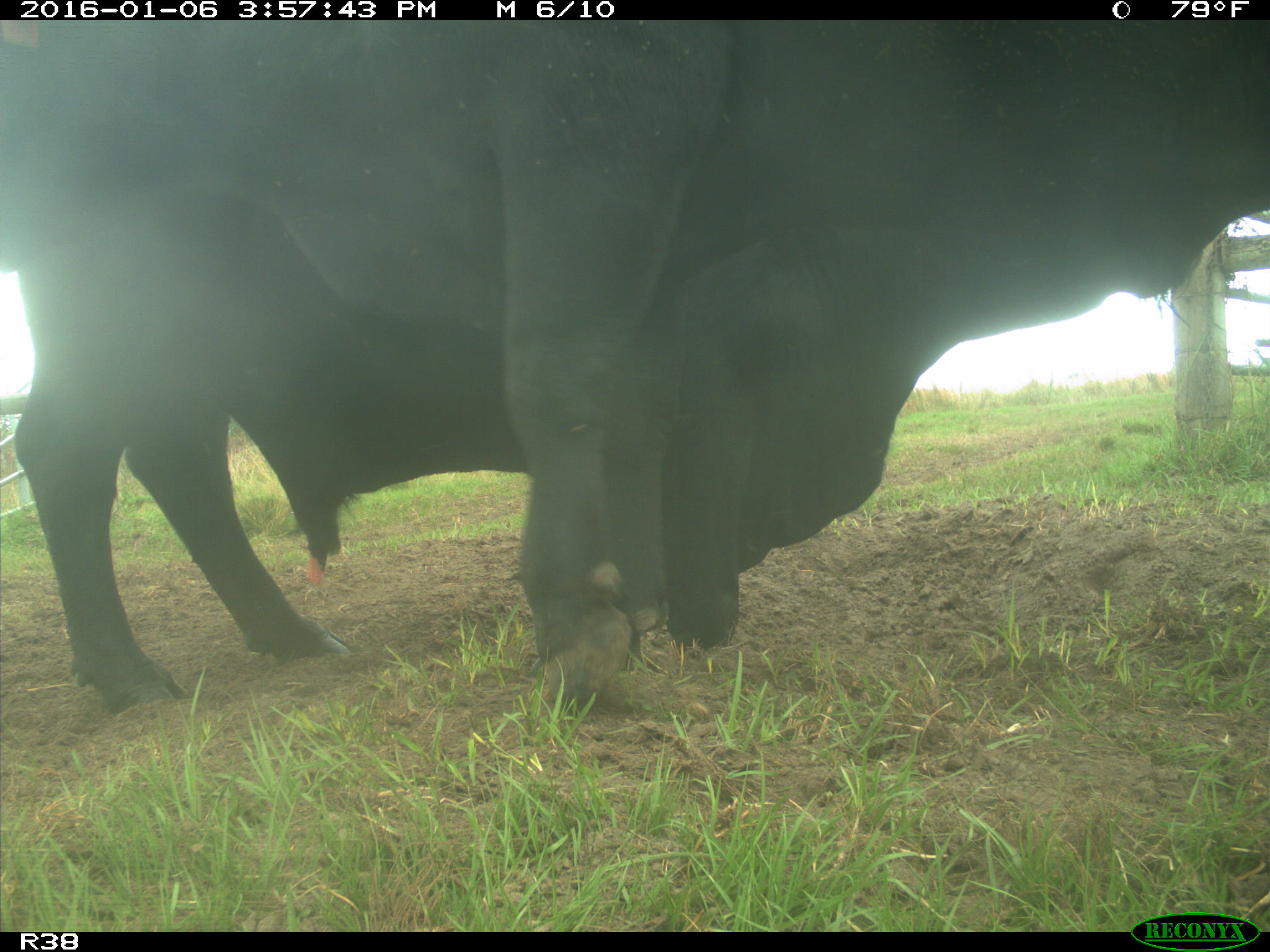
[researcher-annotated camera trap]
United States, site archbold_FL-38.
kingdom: Animalia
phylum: Chordata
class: Mammalia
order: Artiodactyla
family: Bovidae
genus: Bos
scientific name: Bos taurus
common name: domestic cow